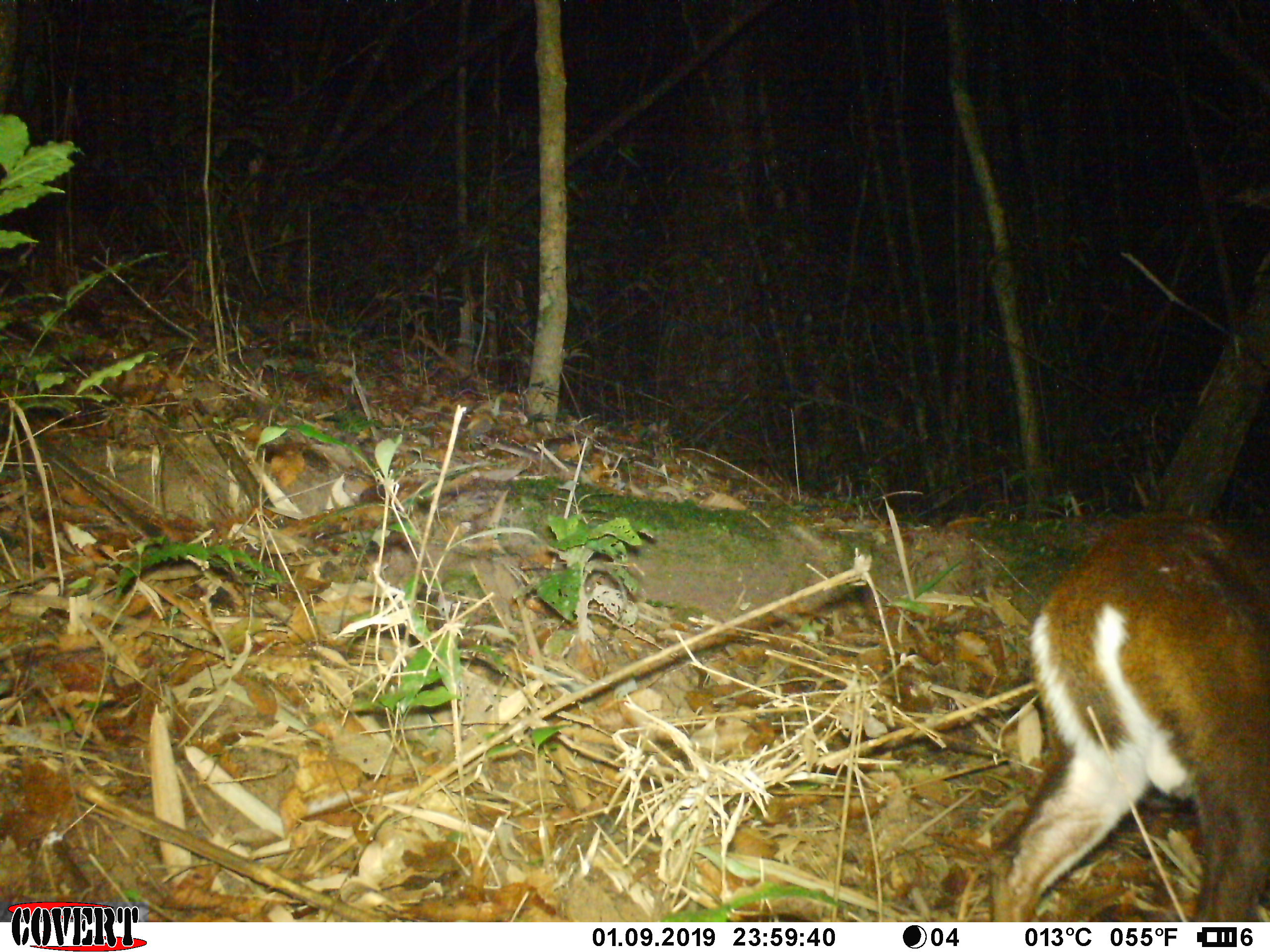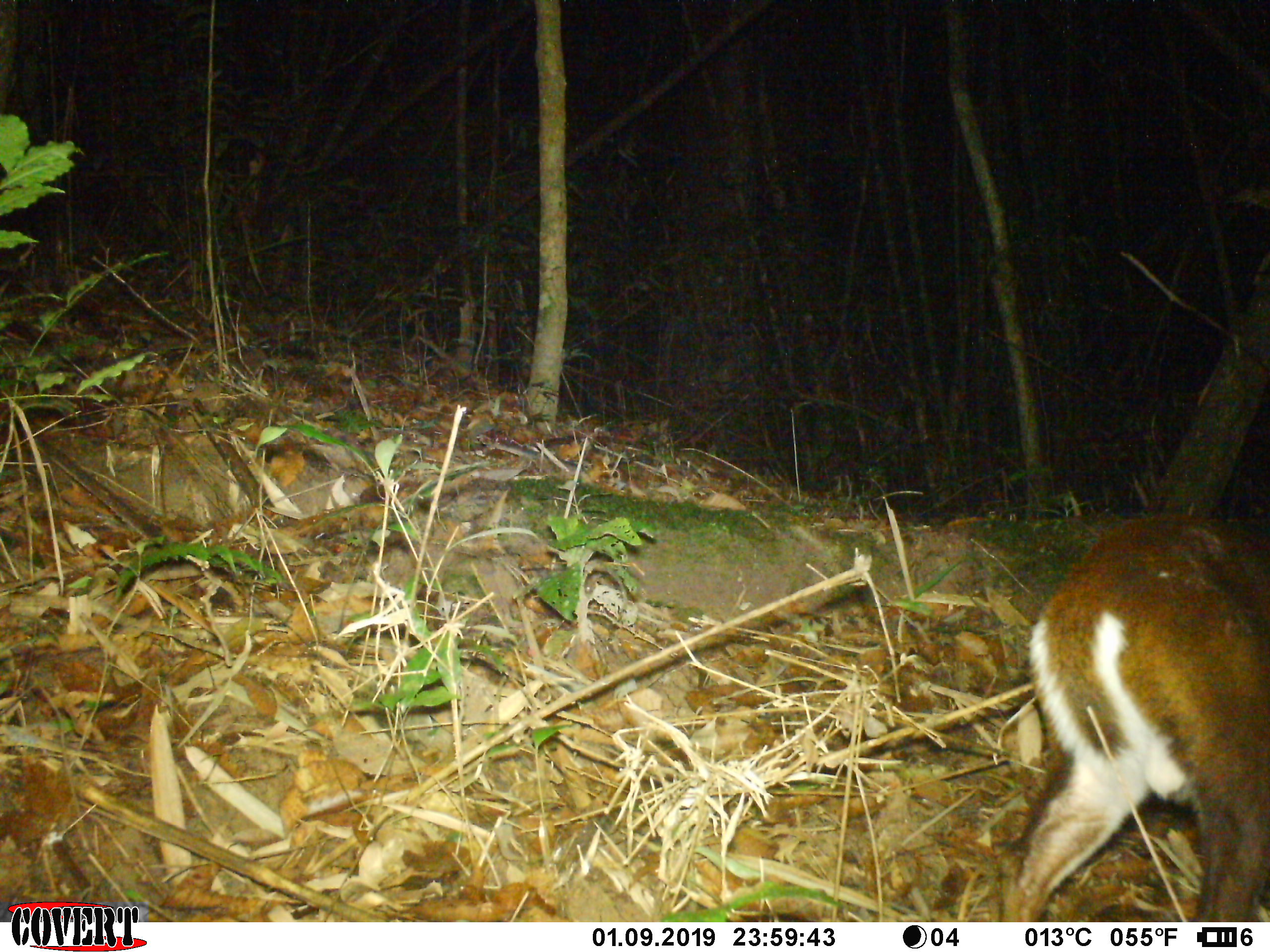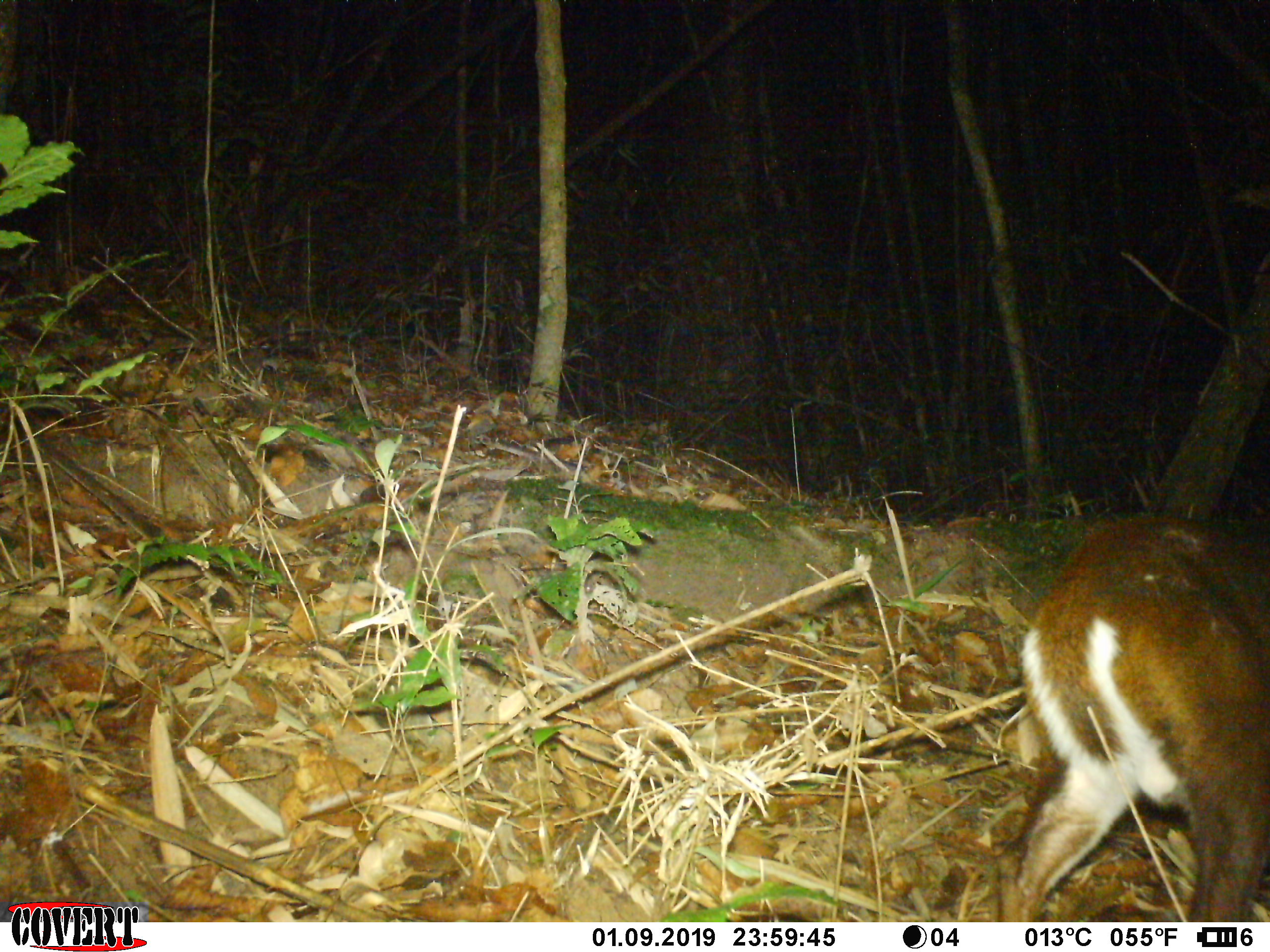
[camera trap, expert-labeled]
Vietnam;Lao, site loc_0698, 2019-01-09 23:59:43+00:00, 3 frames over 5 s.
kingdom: Animalia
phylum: Chordata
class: Mammalia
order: Artiodactyla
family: Cervidae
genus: Muntiacus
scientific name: Muntiacus rooseveltorum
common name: roosevelt's muntjac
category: roosevelts muntjac group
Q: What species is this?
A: Roosevelts muntjac group (roosevelt's muntjac) (Muntiacus rooseveltorum).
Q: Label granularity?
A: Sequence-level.